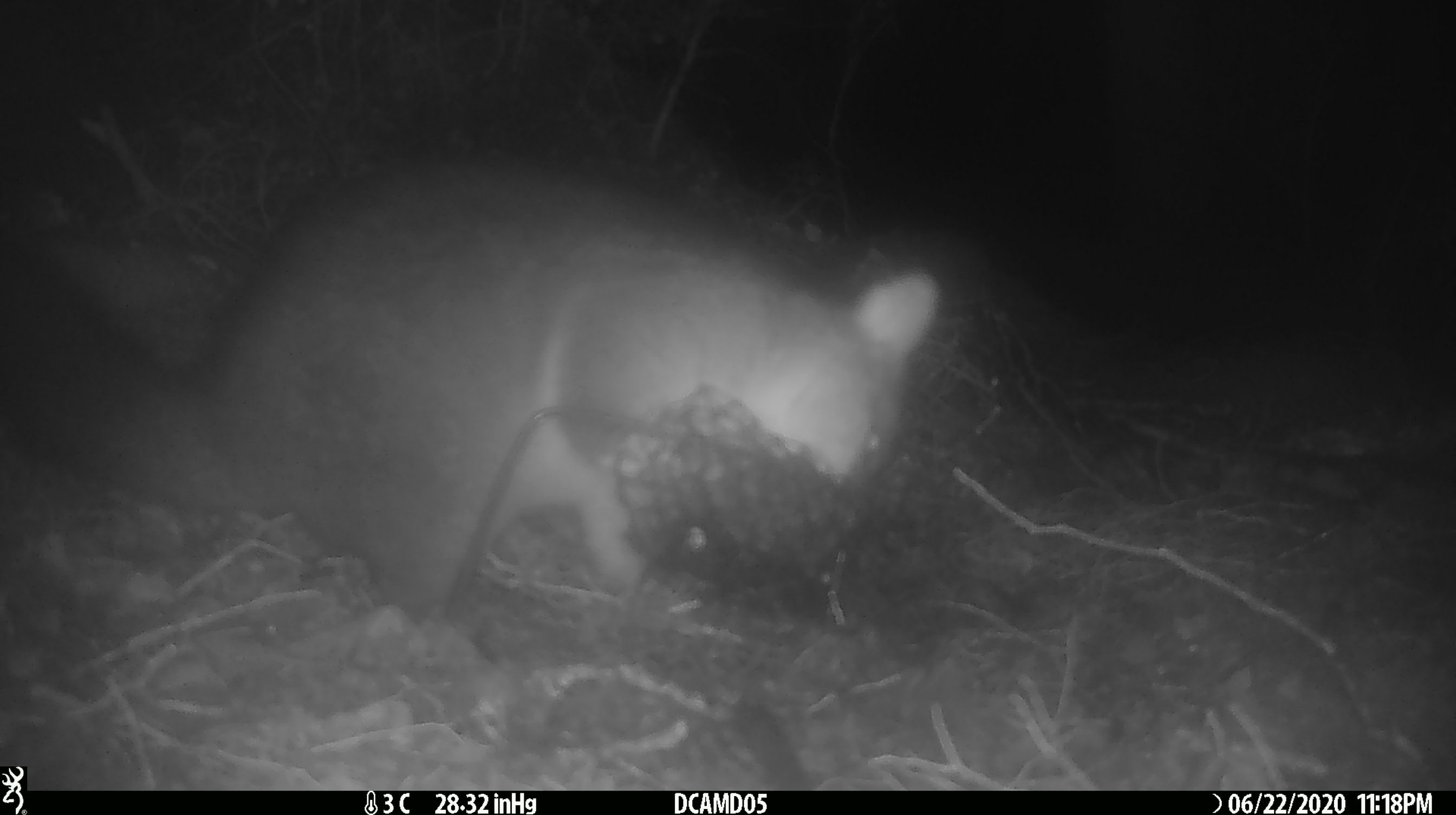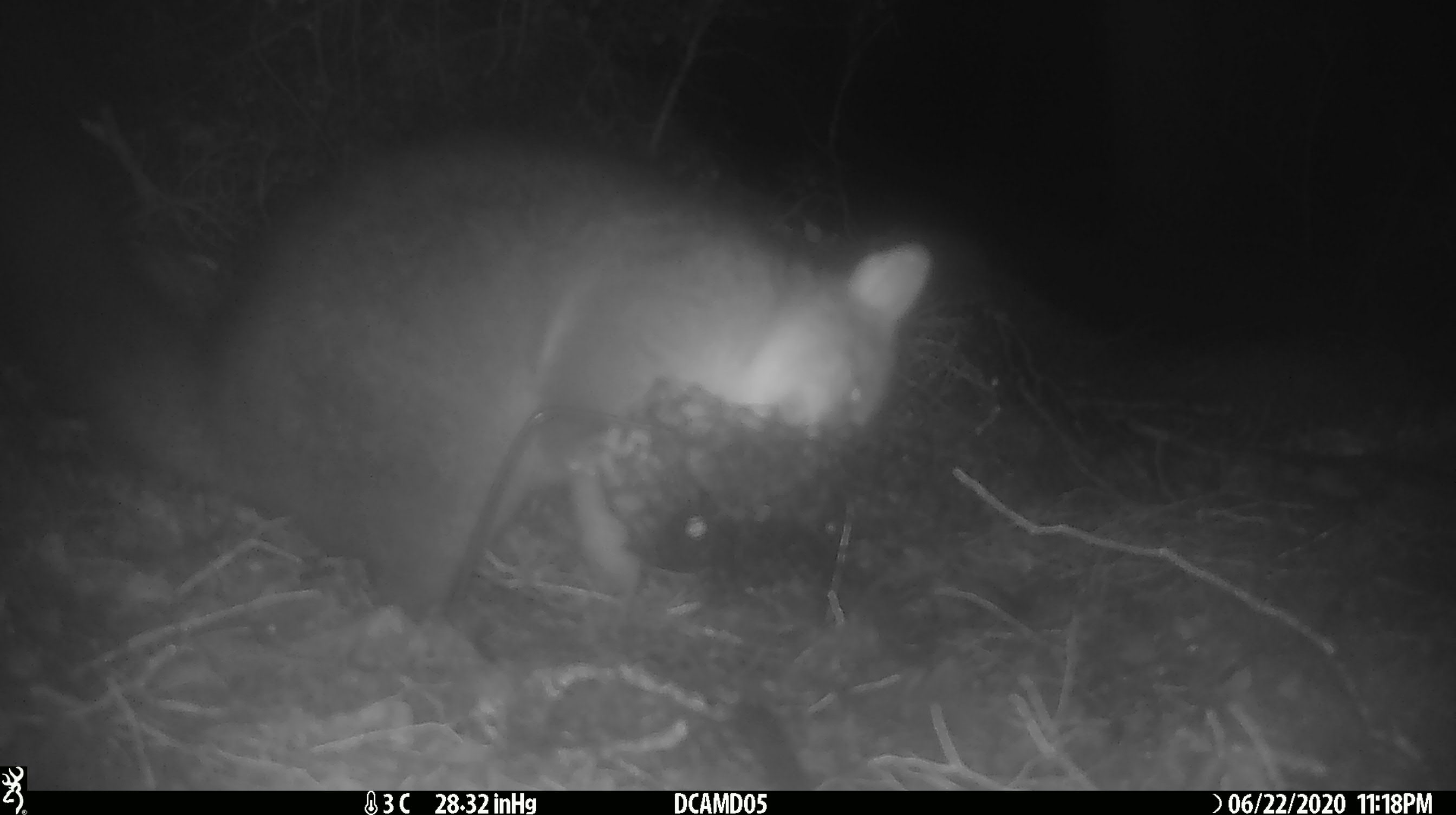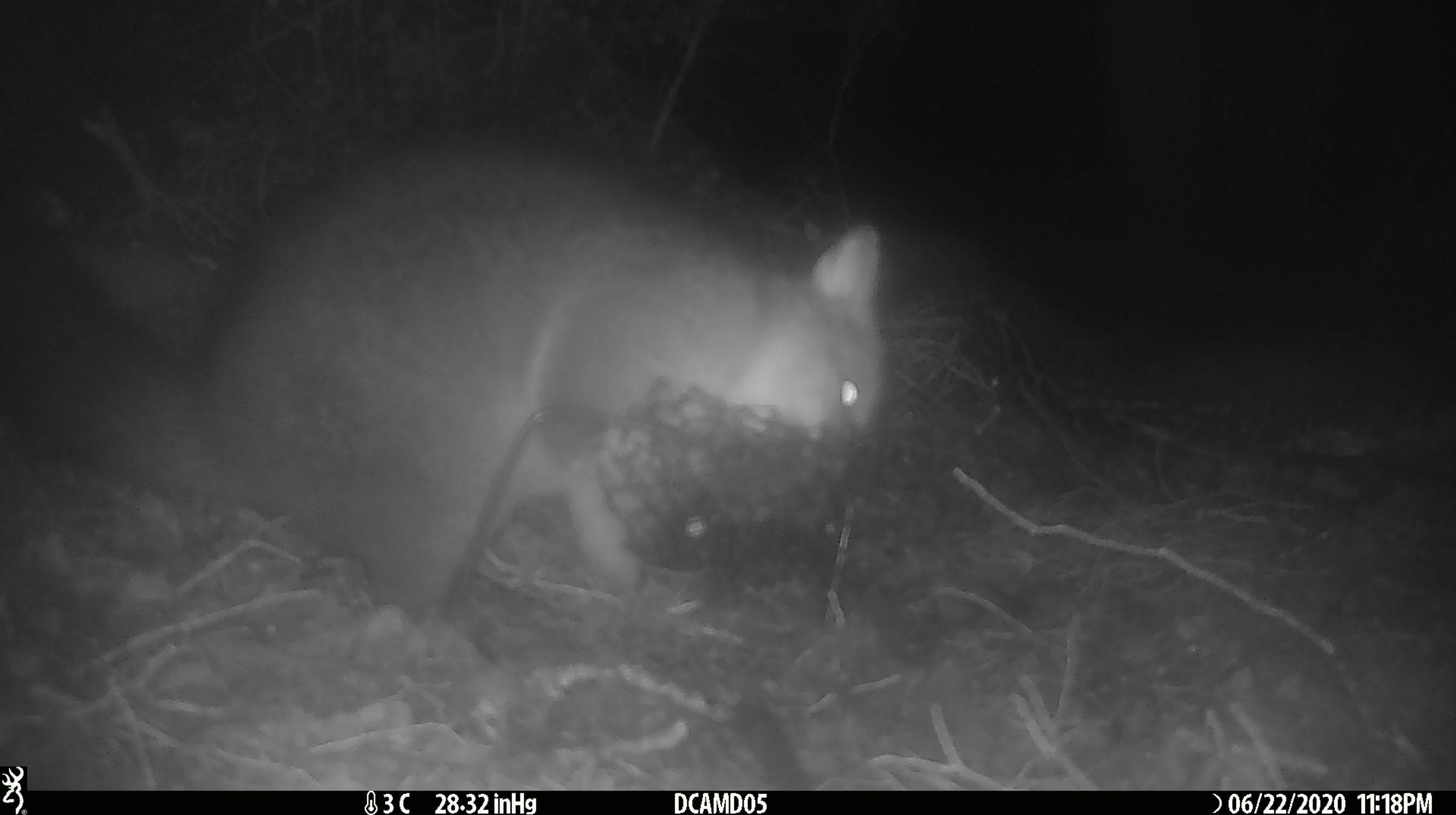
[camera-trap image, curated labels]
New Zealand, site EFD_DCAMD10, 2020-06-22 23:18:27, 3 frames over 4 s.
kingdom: Animalia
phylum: Chordata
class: Mammalia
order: Diprotodontia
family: Phalangeridae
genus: Trichosurus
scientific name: Trichosurus vulpecula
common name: common brushtail possum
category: possum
Possum (common brushtail possum) (Trichosurus vulpecula).